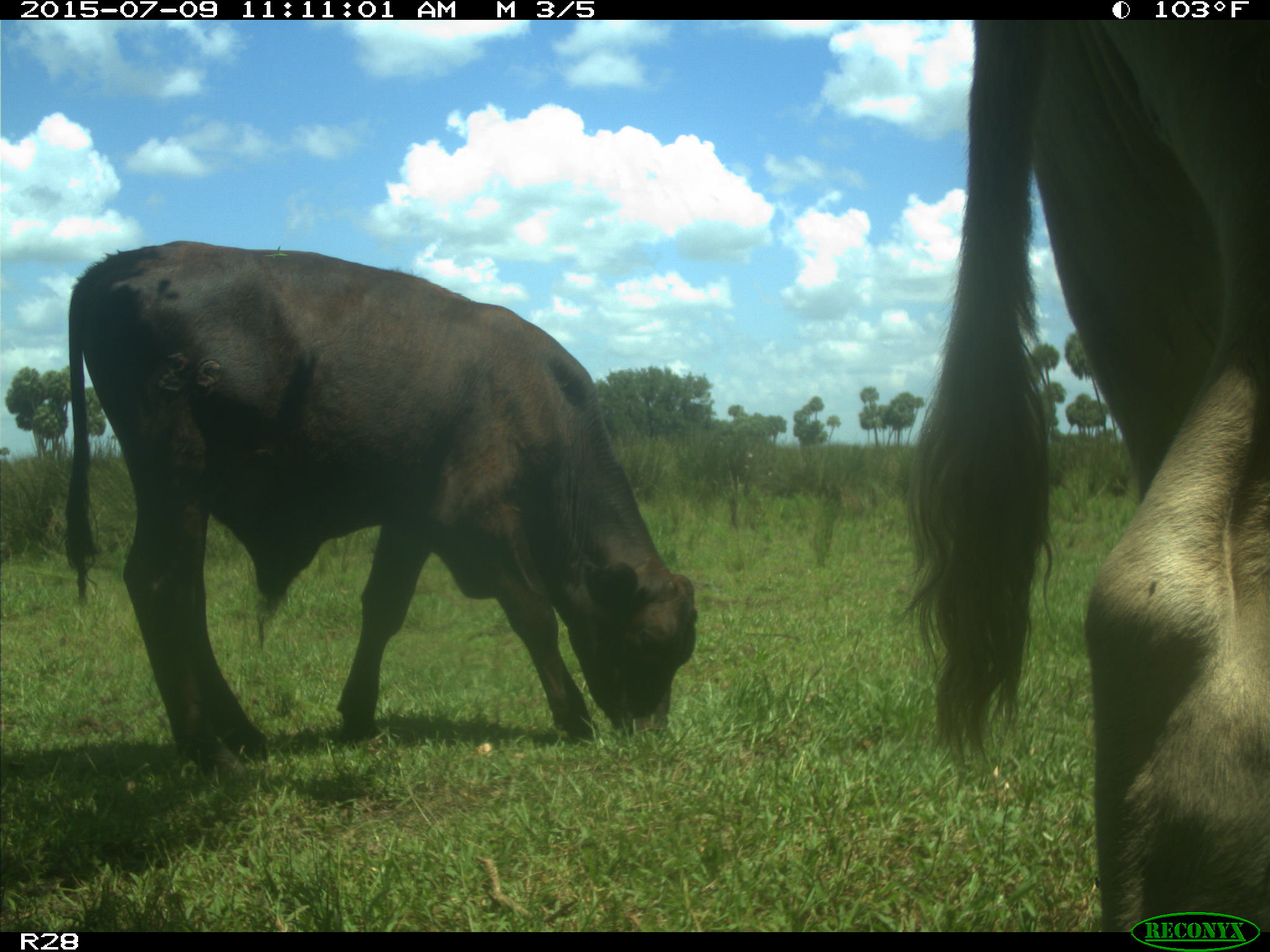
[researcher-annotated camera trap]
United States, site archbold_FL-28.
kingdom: Animalia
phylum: Chordata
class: Mammalia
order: Artiodactyla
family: Bovidae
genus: Bos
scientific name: Bos taurus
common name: domestic cow